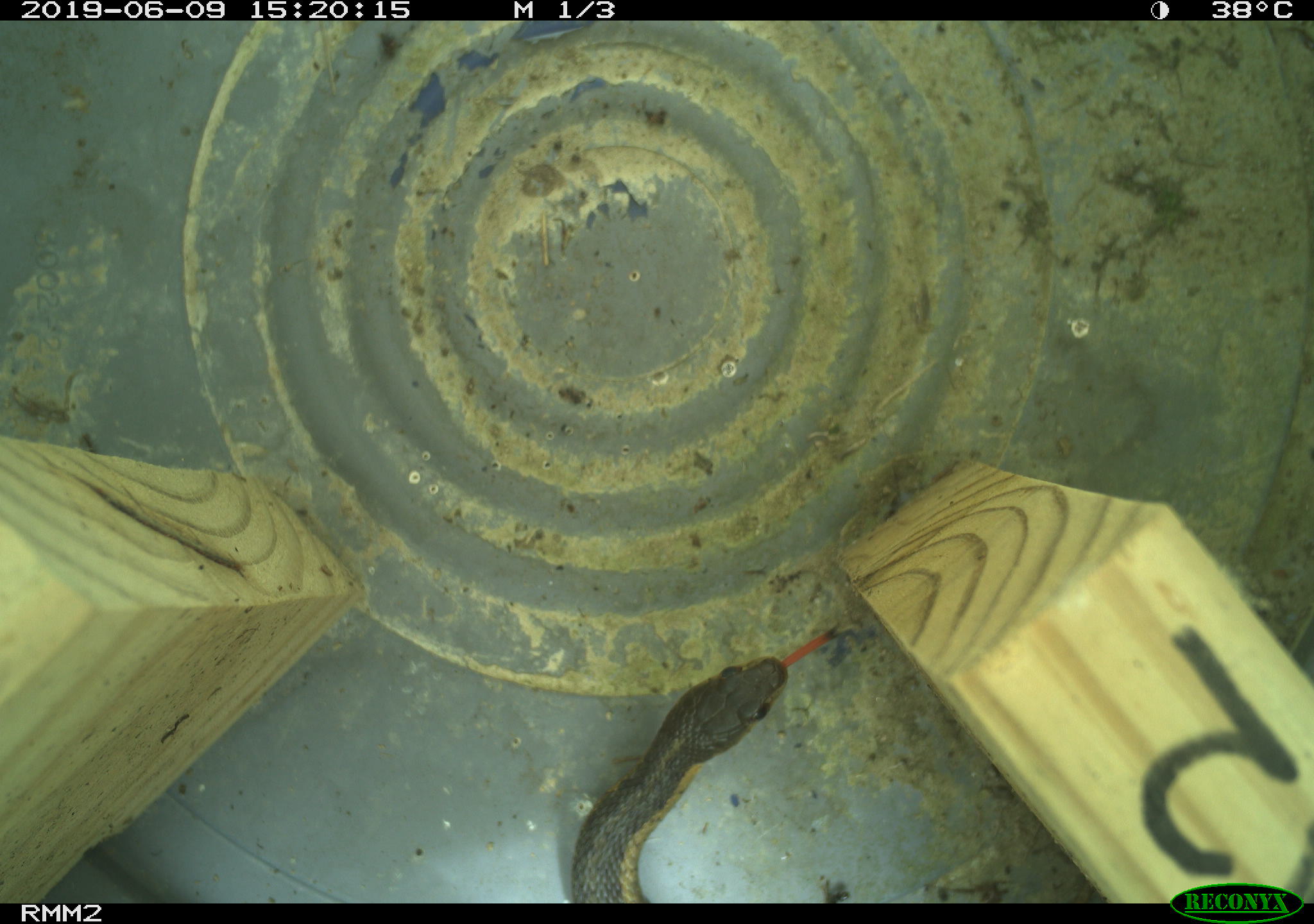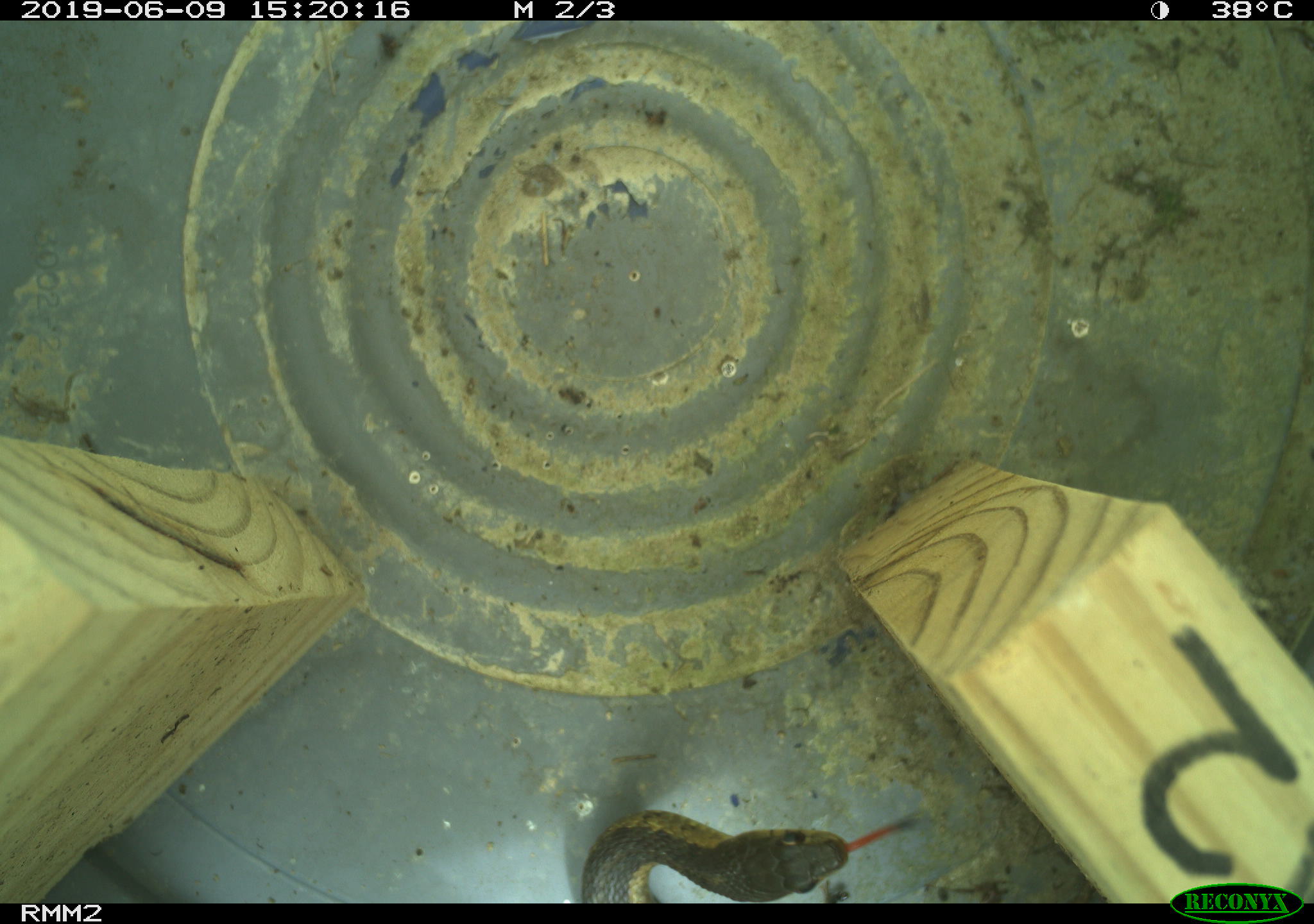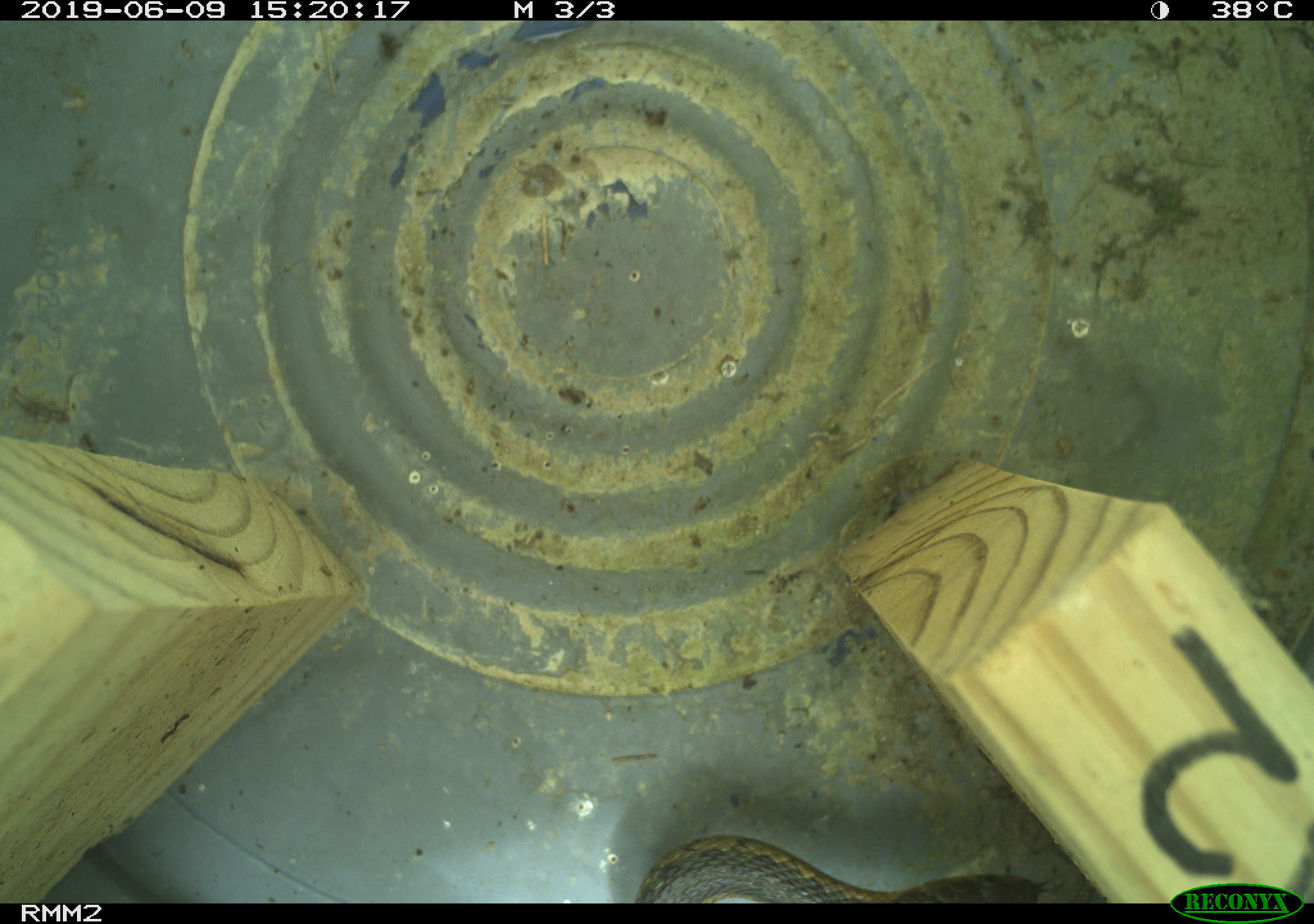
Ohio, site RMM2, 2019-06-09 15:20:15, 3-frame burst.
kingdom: Animalia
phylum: Chordata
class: Reptilia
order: Squamata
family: Colubridae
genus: Thamnophis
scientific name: Thamnophis sirtalis sirtalis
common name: eastern gartersnake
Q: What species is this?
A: Eastern gartersnake (Thamnophis sirtalis sirtalis).